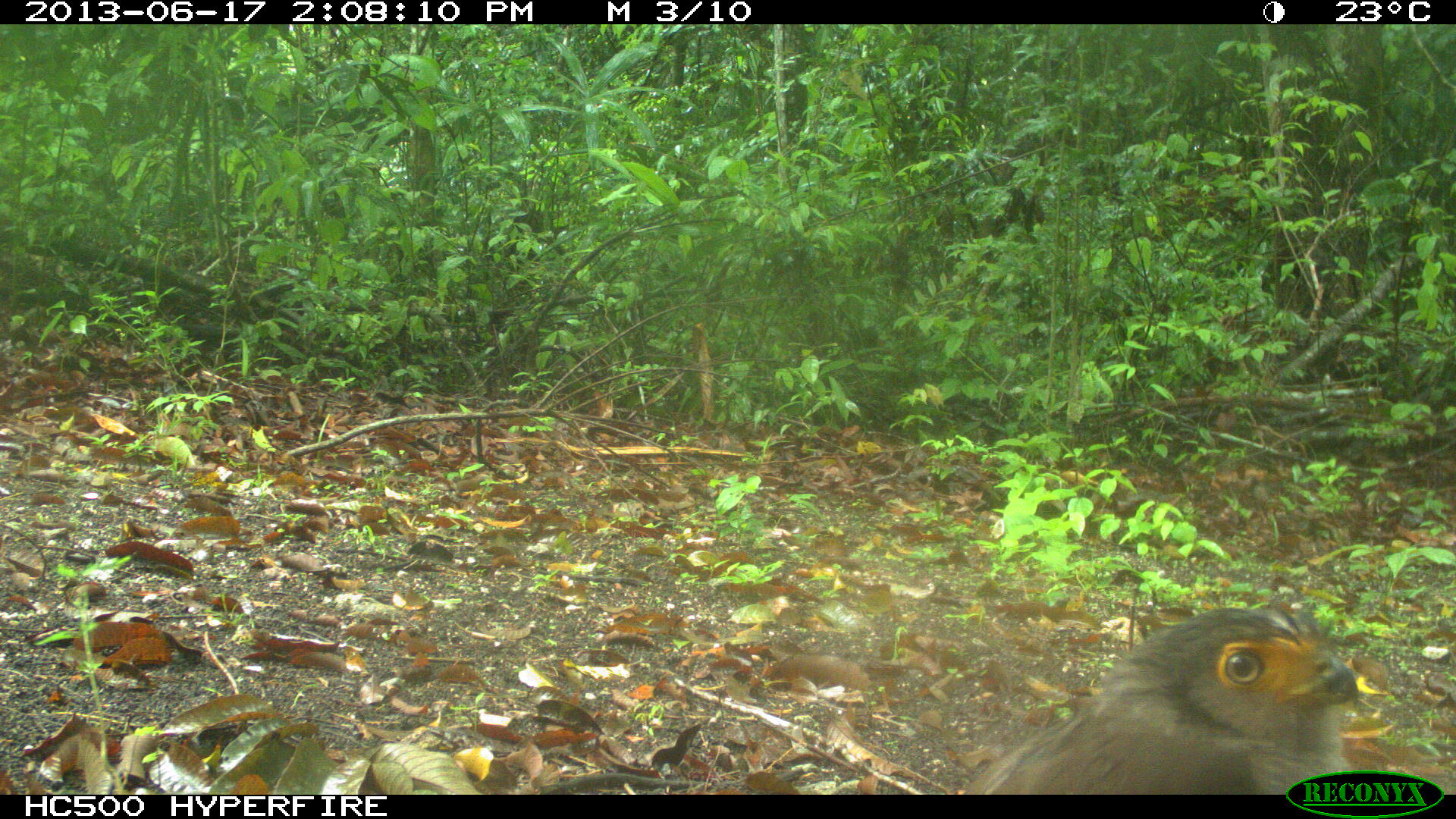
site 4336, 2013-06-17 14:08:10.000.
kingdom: Animalia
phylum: Chordata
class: Aves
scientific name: Aves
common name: birds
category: unknown raptor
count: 1